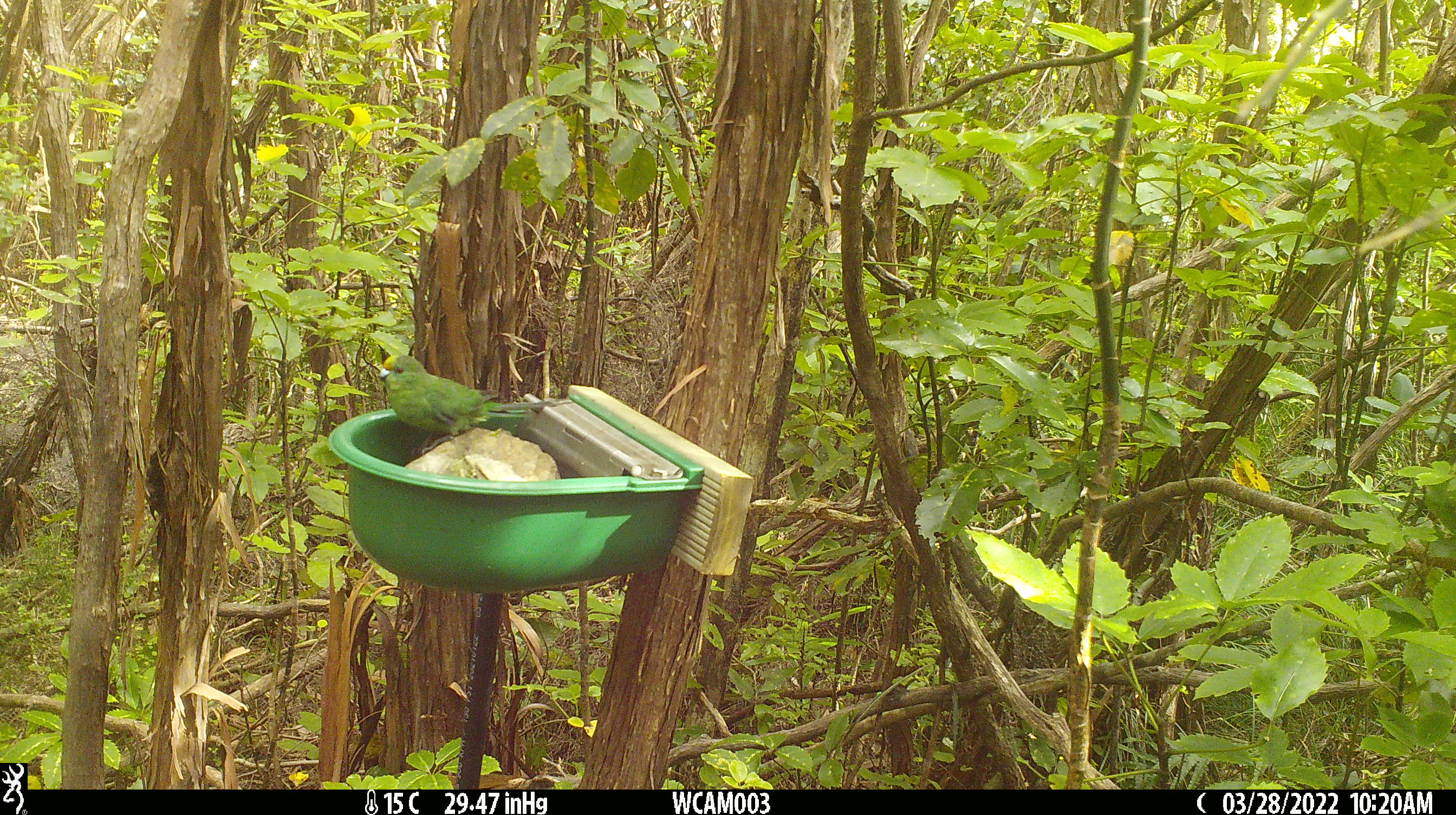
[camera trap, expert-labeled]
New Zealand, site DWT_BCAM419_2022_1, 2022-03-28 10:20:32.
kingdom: Animalia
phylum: Chordata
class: Aves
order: Psittaciformes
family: Psittaculidae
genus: Cyanoramphus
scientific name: Cyanoramphus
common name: parakeet